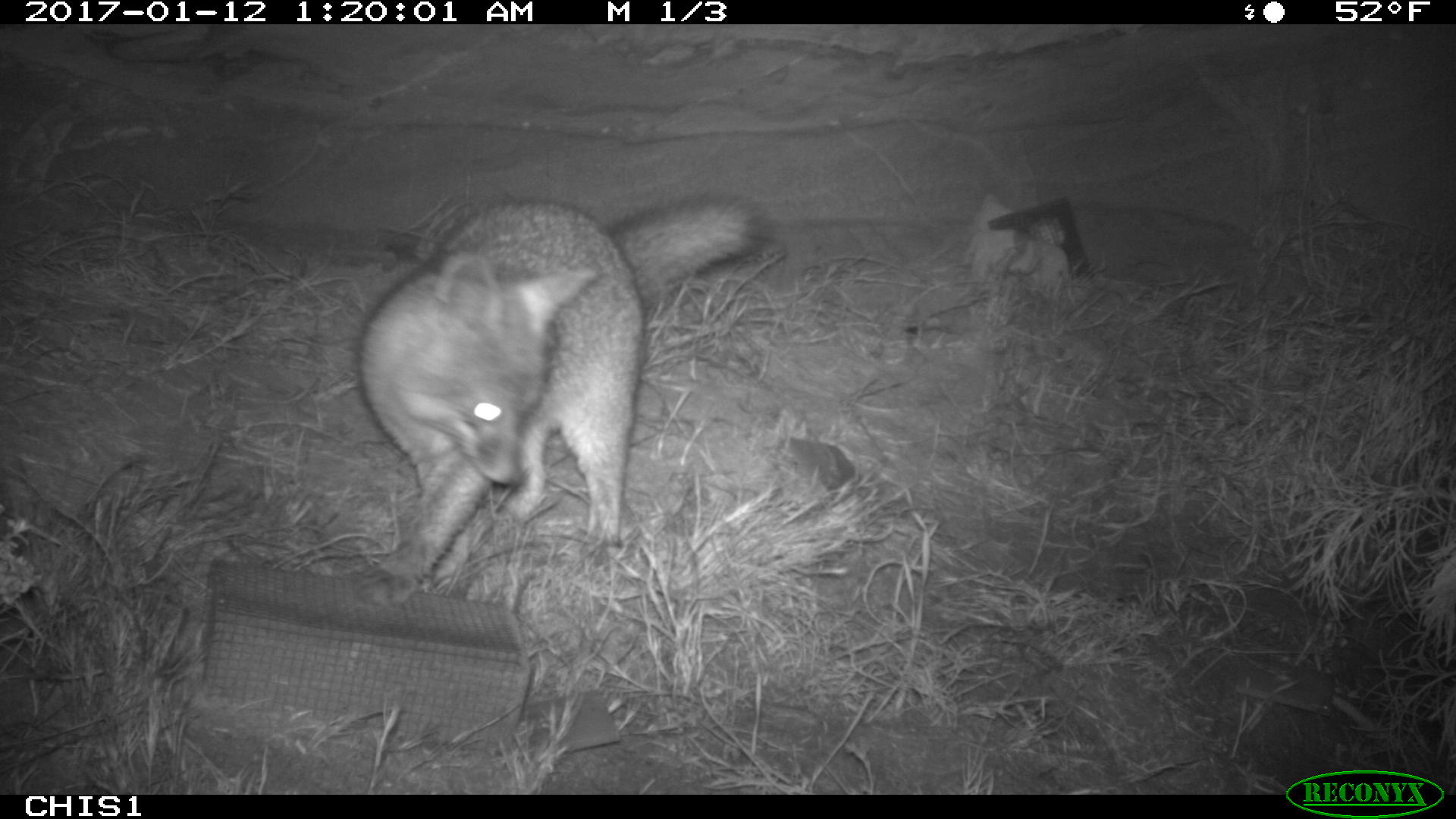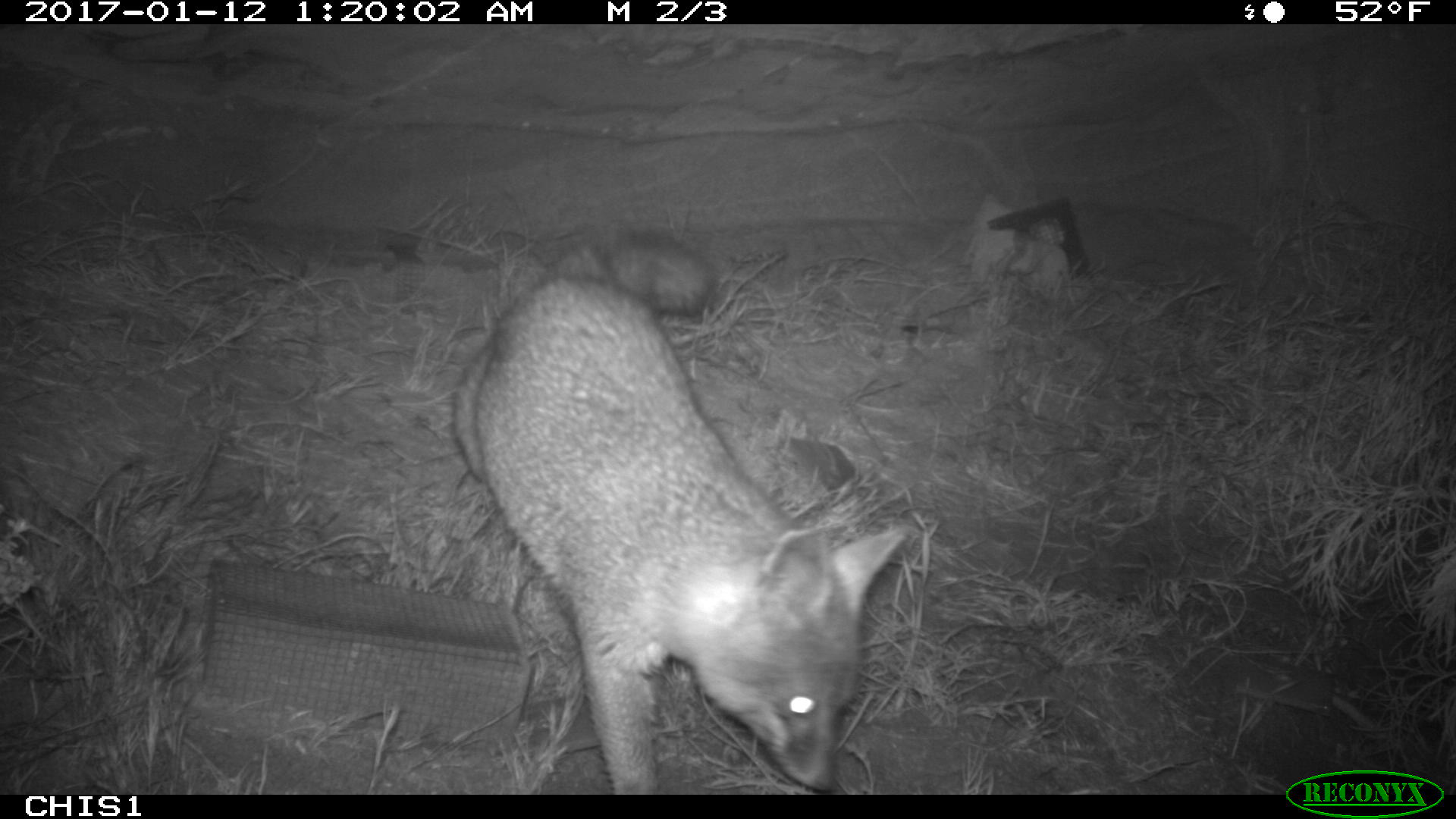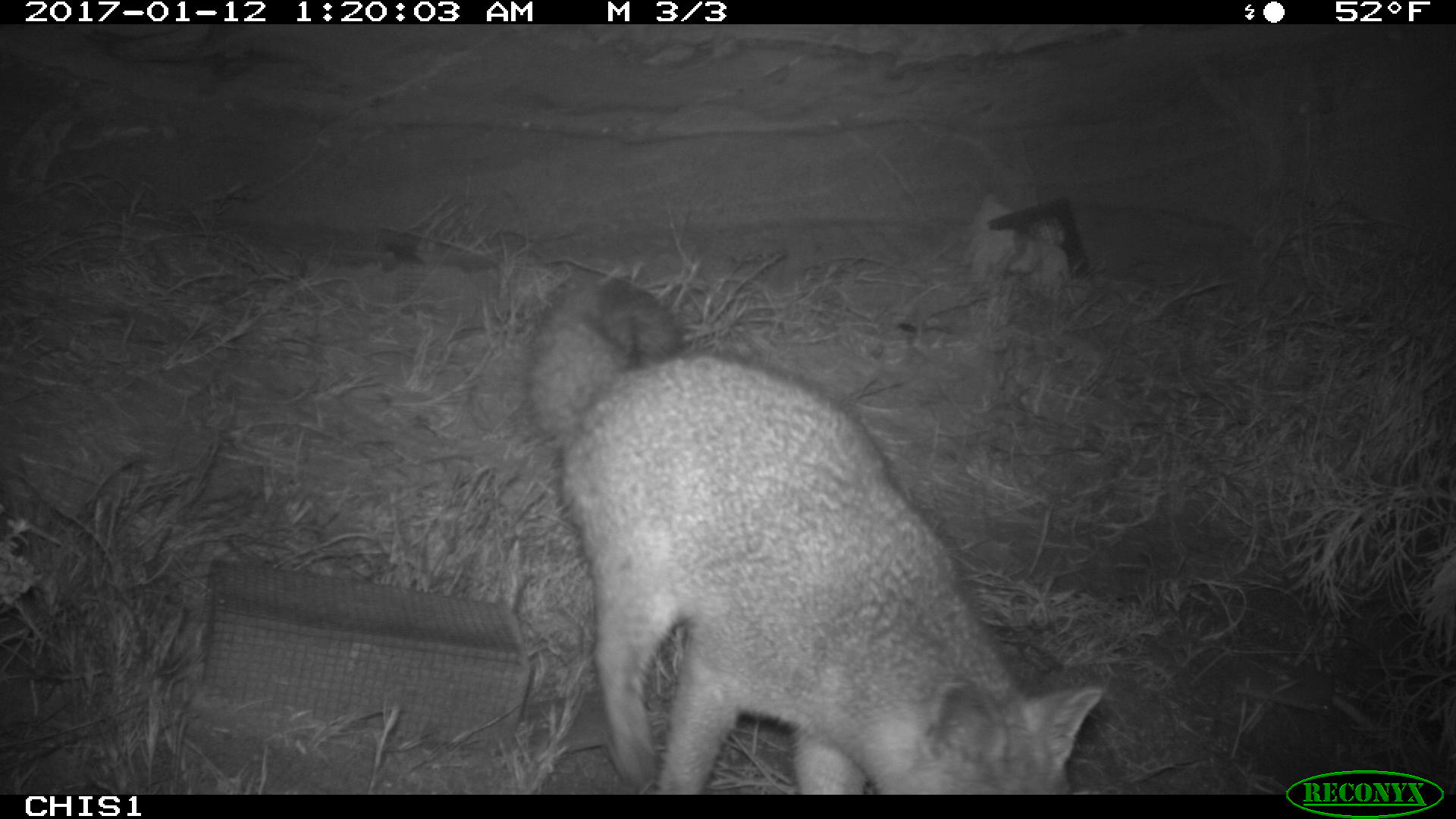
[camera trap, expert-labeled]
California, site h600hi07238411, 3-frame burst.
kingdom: Animalia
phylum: Chordata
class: Mammalia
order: Carnivora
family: Canidae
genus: Urocyon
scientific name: Urocyon littoralis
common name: island fox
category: fox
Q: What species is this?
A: Fox (island fox) (Urocyon littoralis).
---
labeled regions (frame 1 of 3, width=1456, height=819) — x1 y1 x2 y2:
fox: 355 192 765 607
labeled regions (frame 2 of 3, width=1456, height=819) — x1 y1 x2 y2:
fox: 451 230 908 794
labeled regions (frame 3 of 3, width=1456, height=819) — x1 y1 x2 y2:
fox: 526 267 1102 794